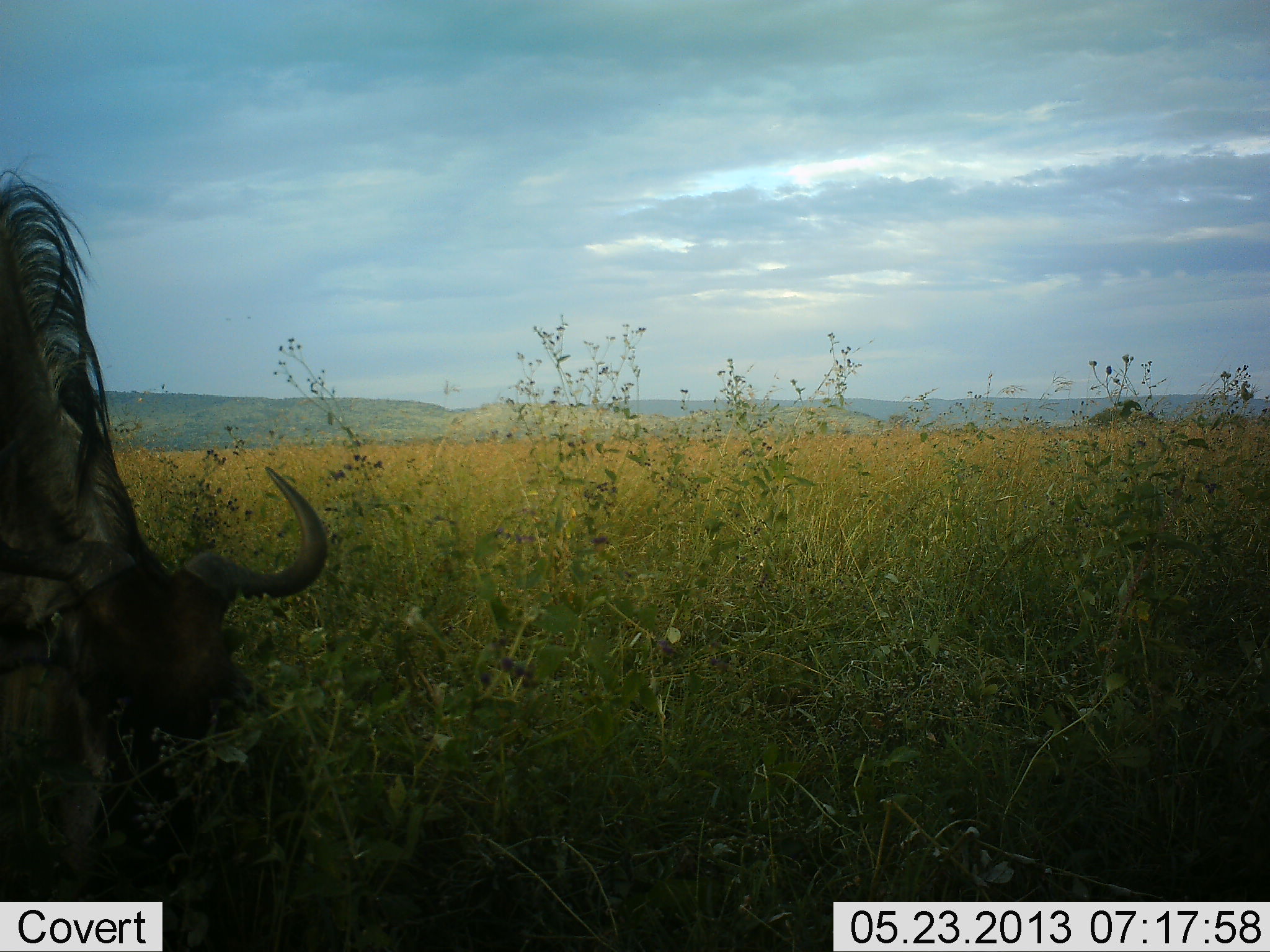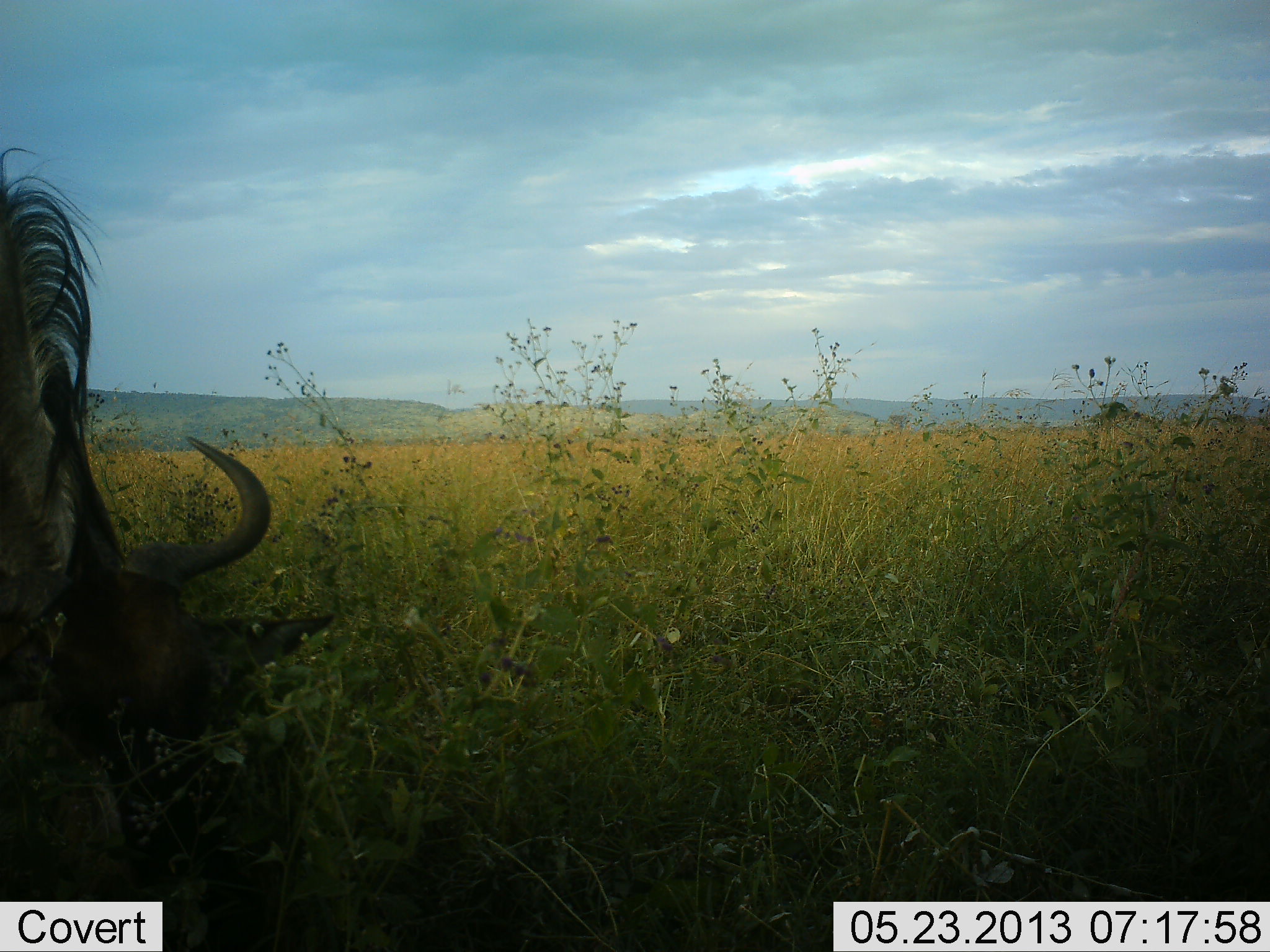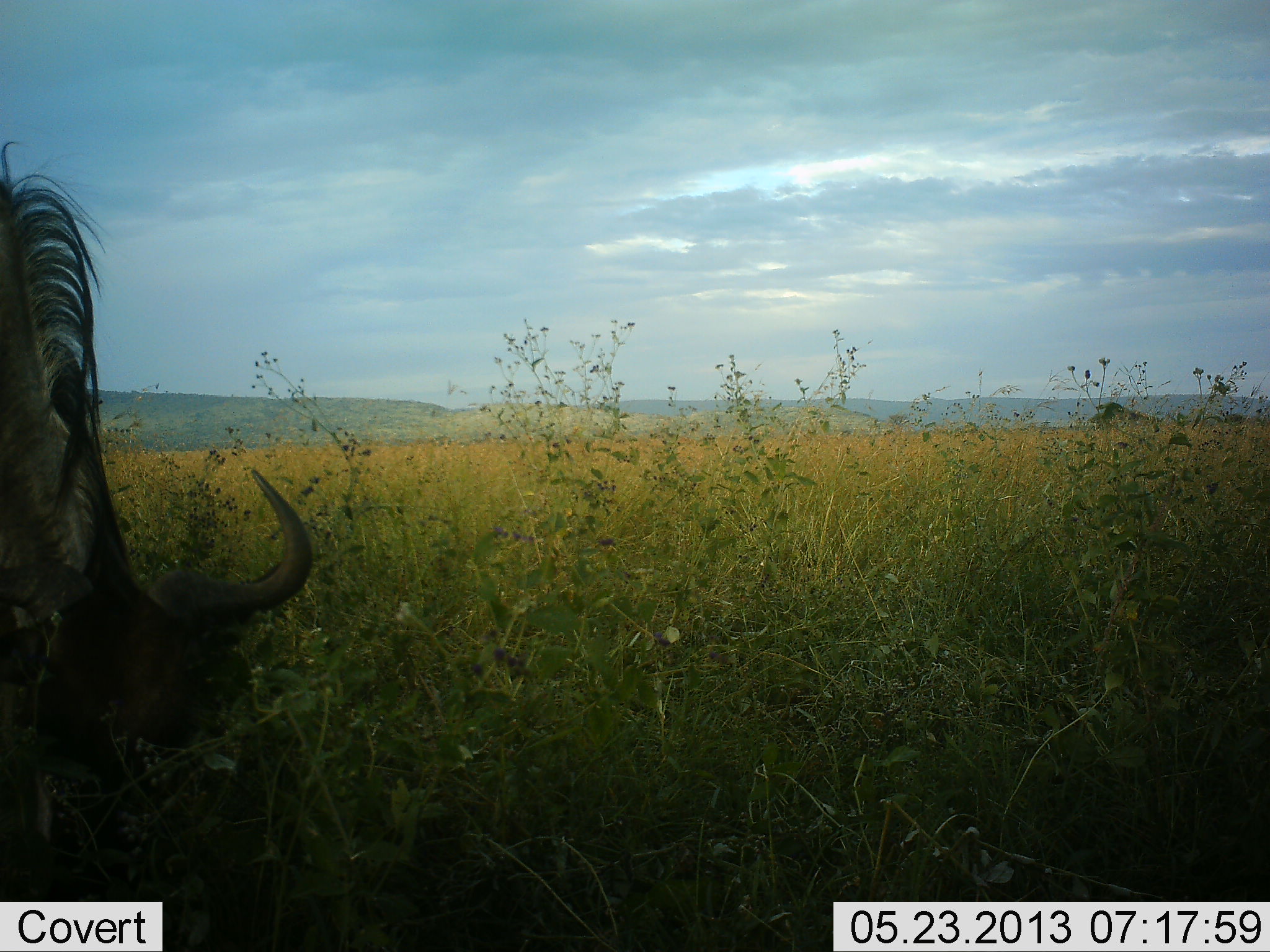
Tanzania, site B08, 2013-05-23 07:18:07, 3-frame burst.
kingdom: Animalia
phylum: Chordata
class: Mammalia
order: Artiodactyla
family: Bovidae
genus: Connochaetes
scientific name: Connochaetes taurinus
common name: blue wildebeest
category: wildebeest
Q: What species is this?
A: Wildebeest (blue wildebeest) (Connochaetes taurinus).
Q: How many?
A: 1.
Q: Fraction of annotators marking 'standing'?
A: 13%.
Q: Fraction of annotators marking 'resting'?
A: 0%.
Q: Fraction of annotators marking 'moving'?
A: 0%.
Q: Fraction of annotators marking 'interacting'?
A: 0%.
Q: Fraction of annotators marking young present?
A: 0%.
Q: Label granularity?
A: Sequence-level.